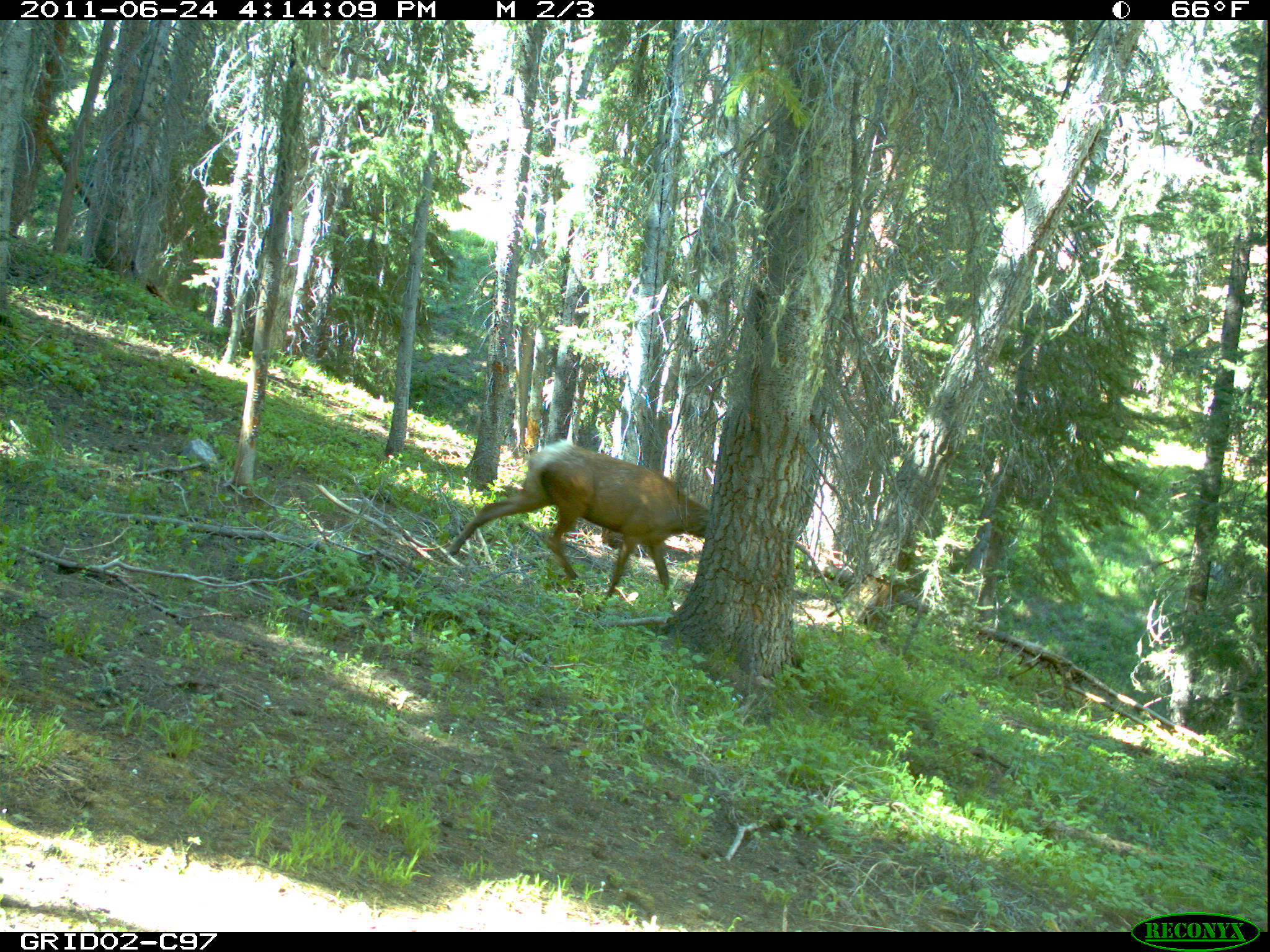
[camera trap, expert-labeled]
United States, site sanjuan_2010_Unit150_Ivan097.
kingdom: Animalia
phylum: Chordata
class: Mammalia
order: Artiodactyla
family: Cervidae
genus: Cervus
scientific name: Cervus elaphus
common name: red deer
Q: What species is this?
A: Cervus elaphus (red deer).